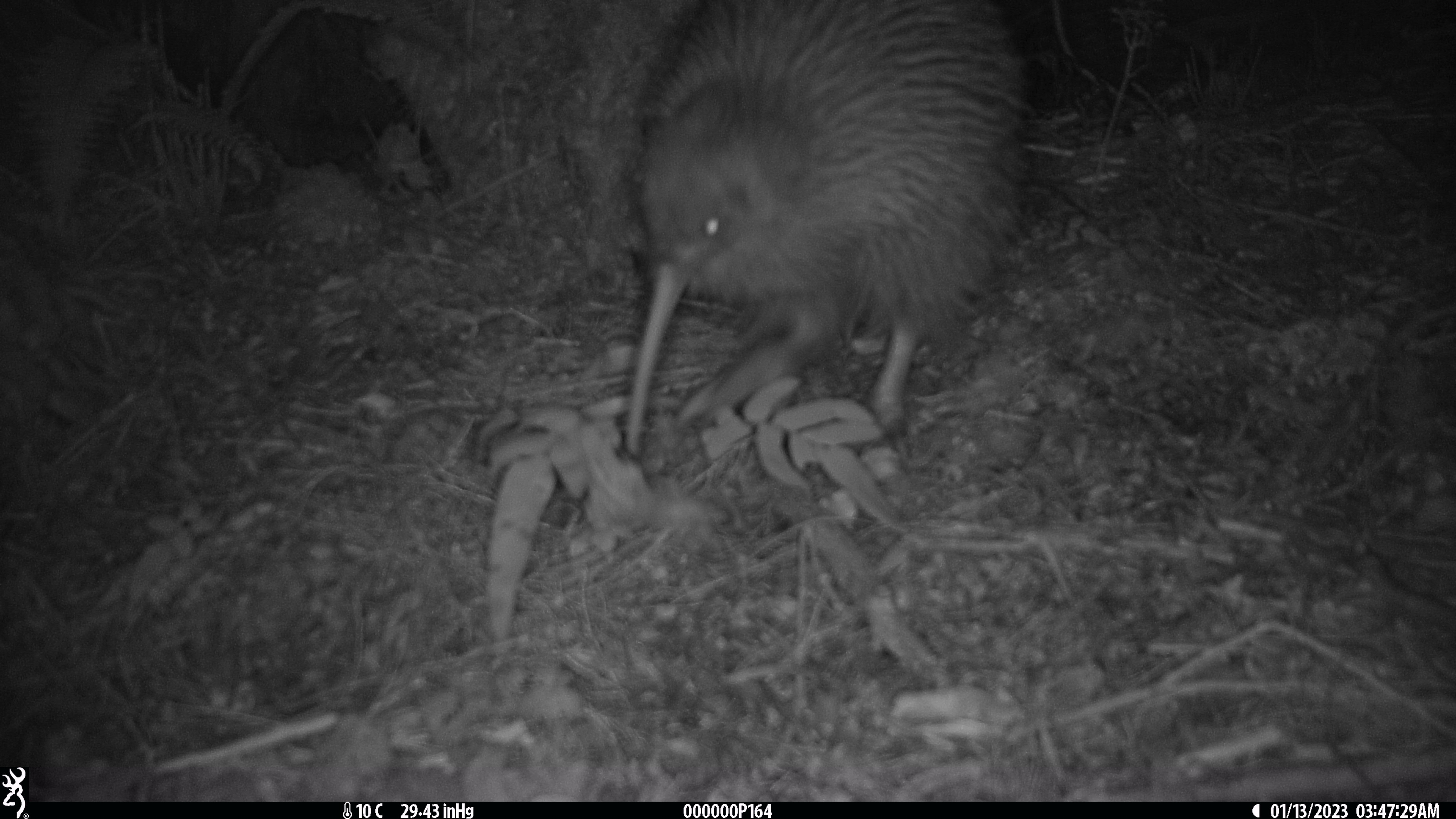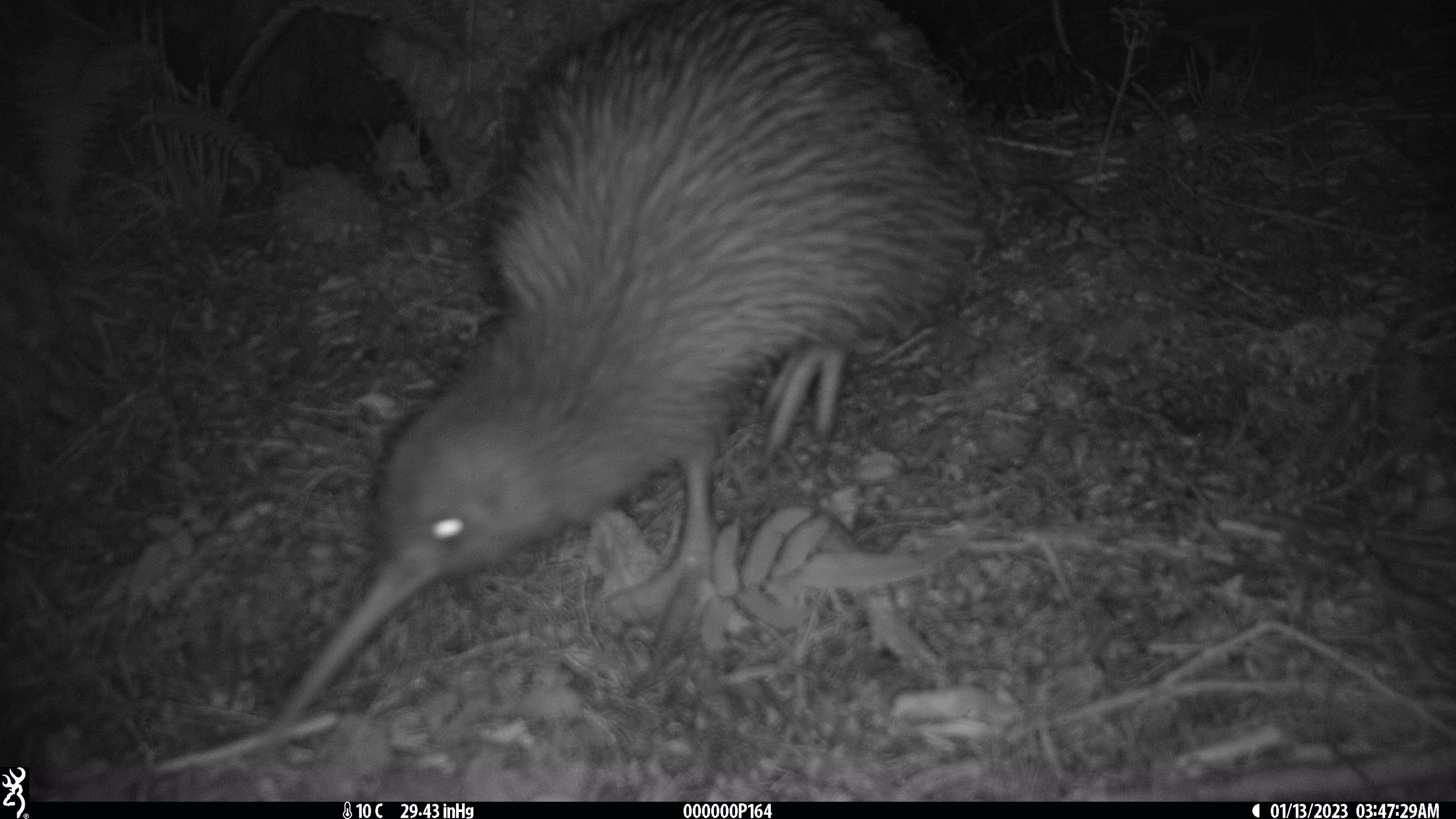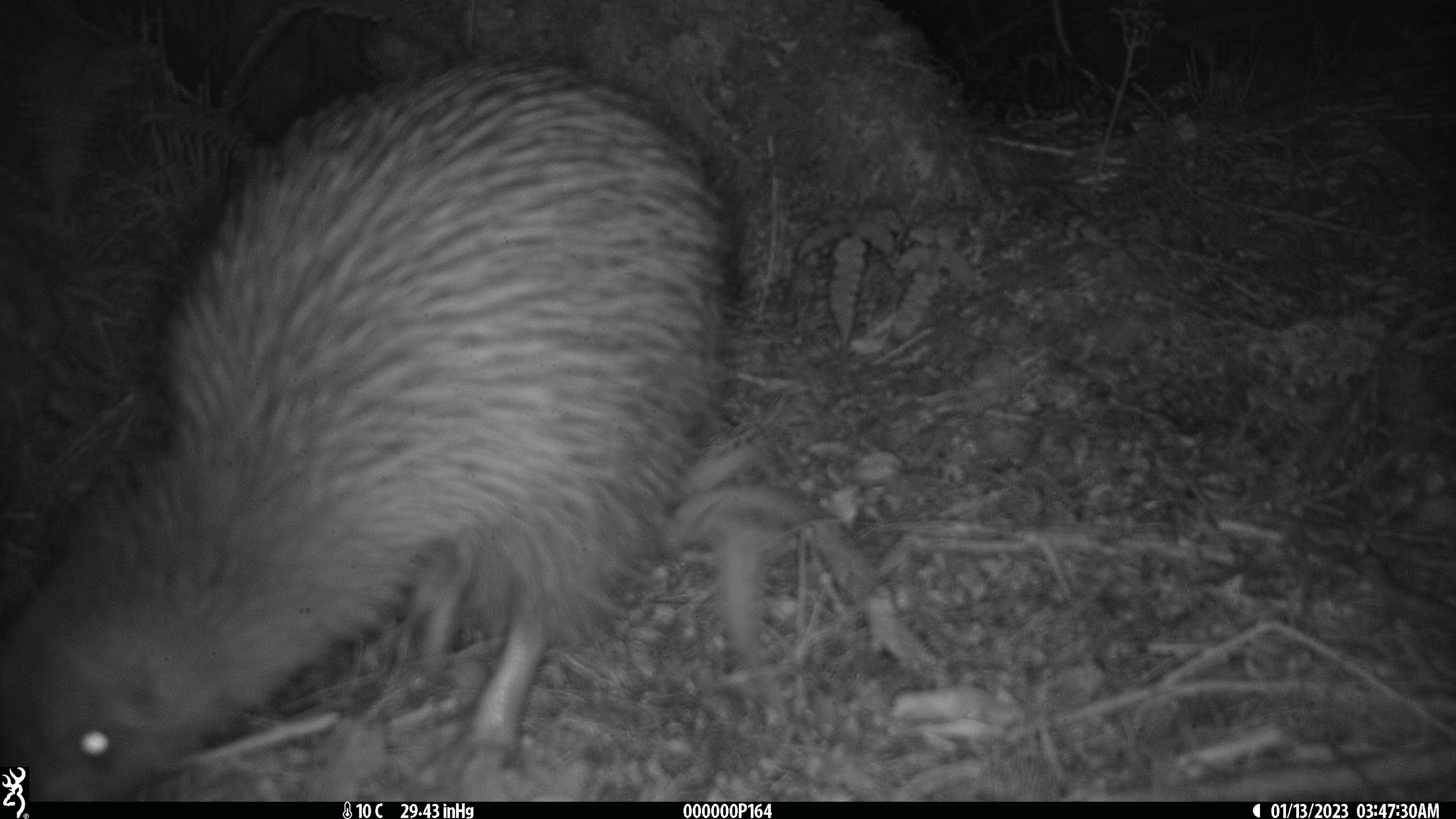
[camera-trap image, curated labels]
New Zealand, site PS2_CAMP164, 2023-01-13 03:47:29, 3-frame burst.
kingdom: Animalia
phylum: Chordata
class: Aves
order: Apterygiformes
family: Apterygidae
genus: Apteryx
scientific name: Apteryx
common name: kiwi